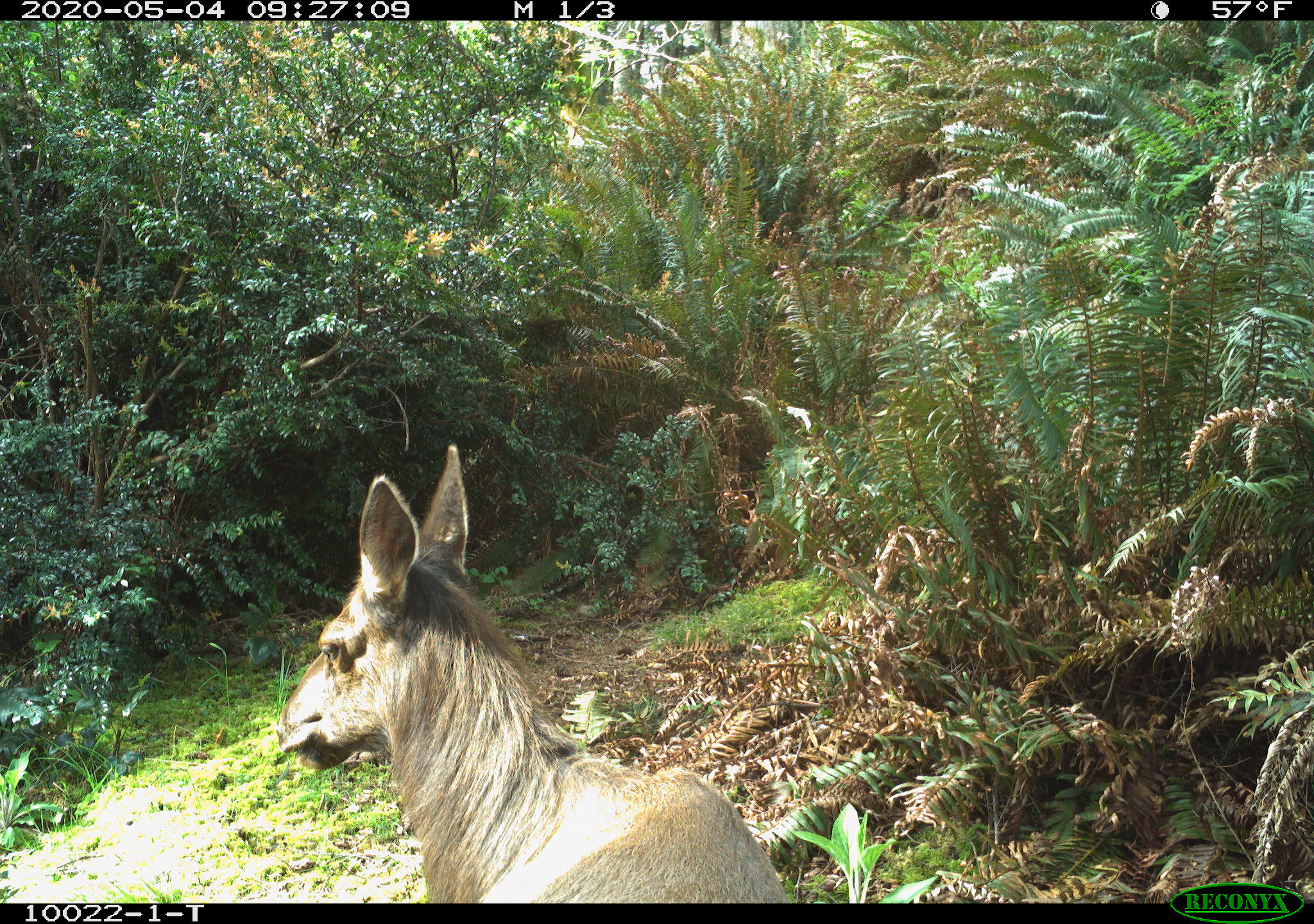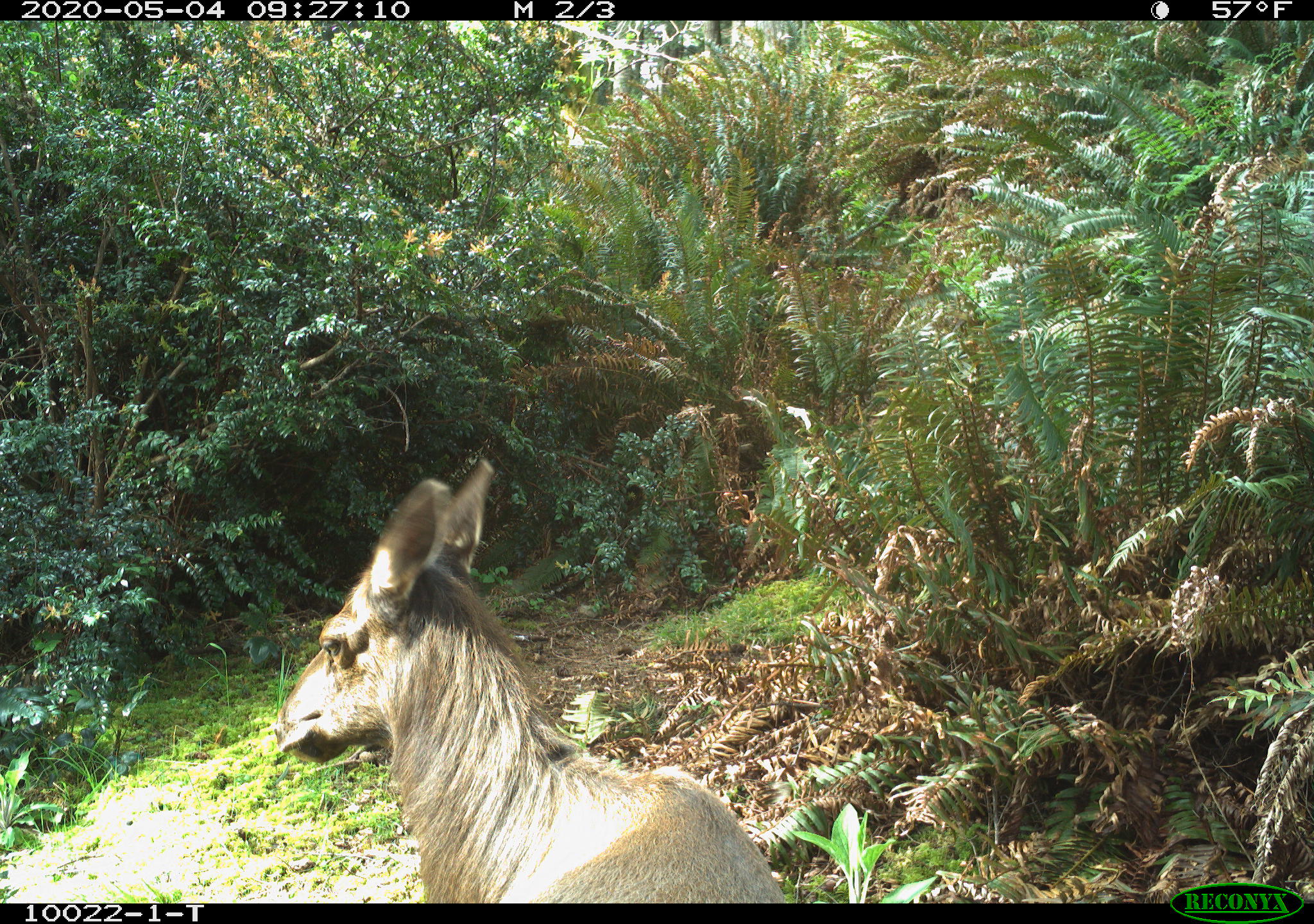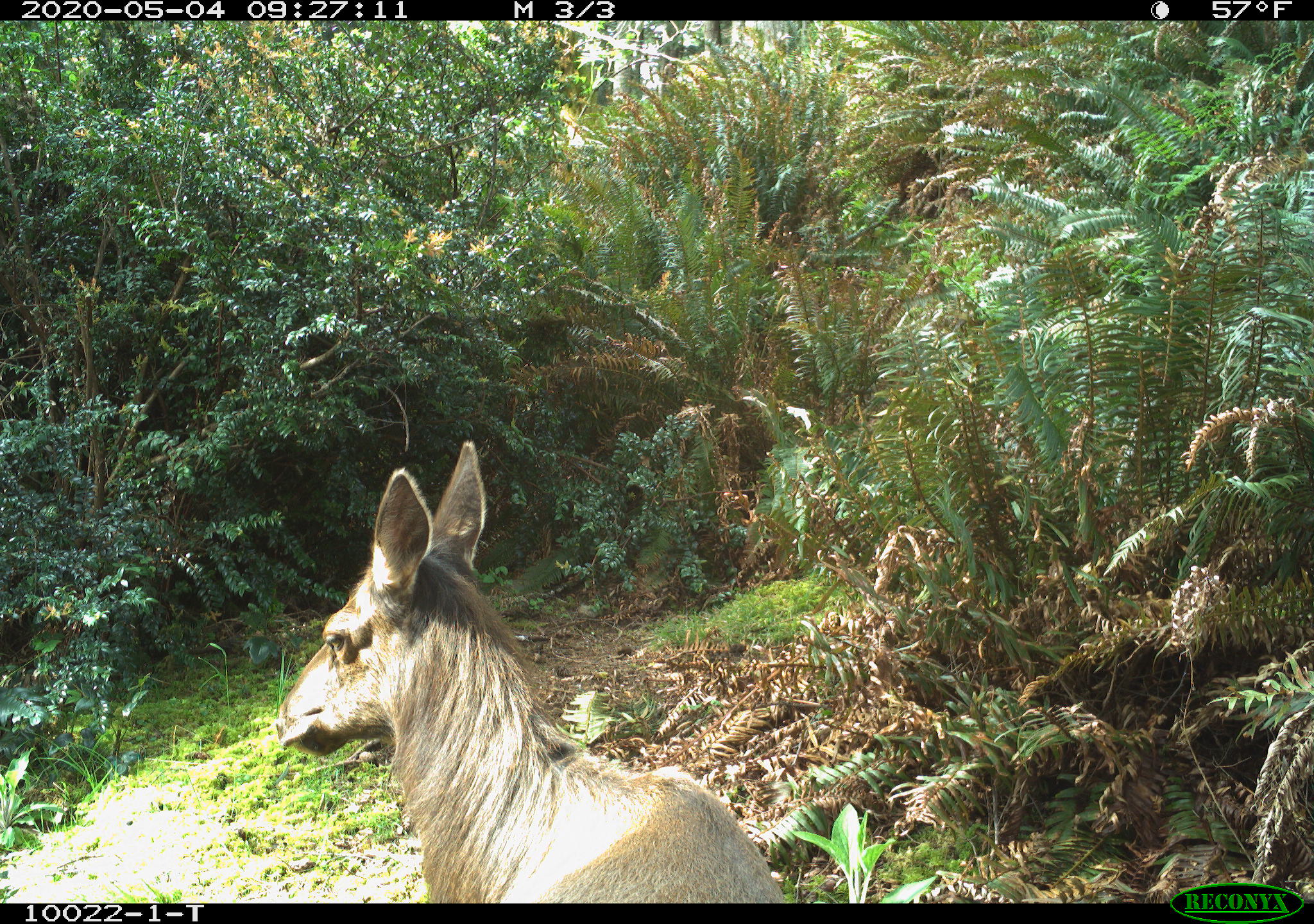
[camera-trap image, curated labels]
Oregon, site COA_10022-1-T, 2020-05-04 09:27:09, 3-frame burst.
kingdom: Animalia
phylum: Chordata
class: Mammalia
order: Artiodactyla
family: Cervidae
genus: Cervus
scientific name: Cervus canadensis roosevelti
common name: roosevelt elk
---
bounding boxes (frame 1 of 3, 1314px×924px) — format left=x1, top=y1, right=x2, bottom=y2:
roosevelt elk: left=272, top=437, right=796, bottom=899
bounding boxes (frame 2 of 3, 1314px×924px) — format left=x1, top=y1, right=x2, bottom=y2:
roosevelt elk: left=270, top=445, right=785, bottom=897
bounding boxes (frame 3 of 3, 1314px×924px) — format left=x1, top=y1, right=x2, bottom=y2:
roosevelt elk: left=277, top=431, right=783, bottom=895